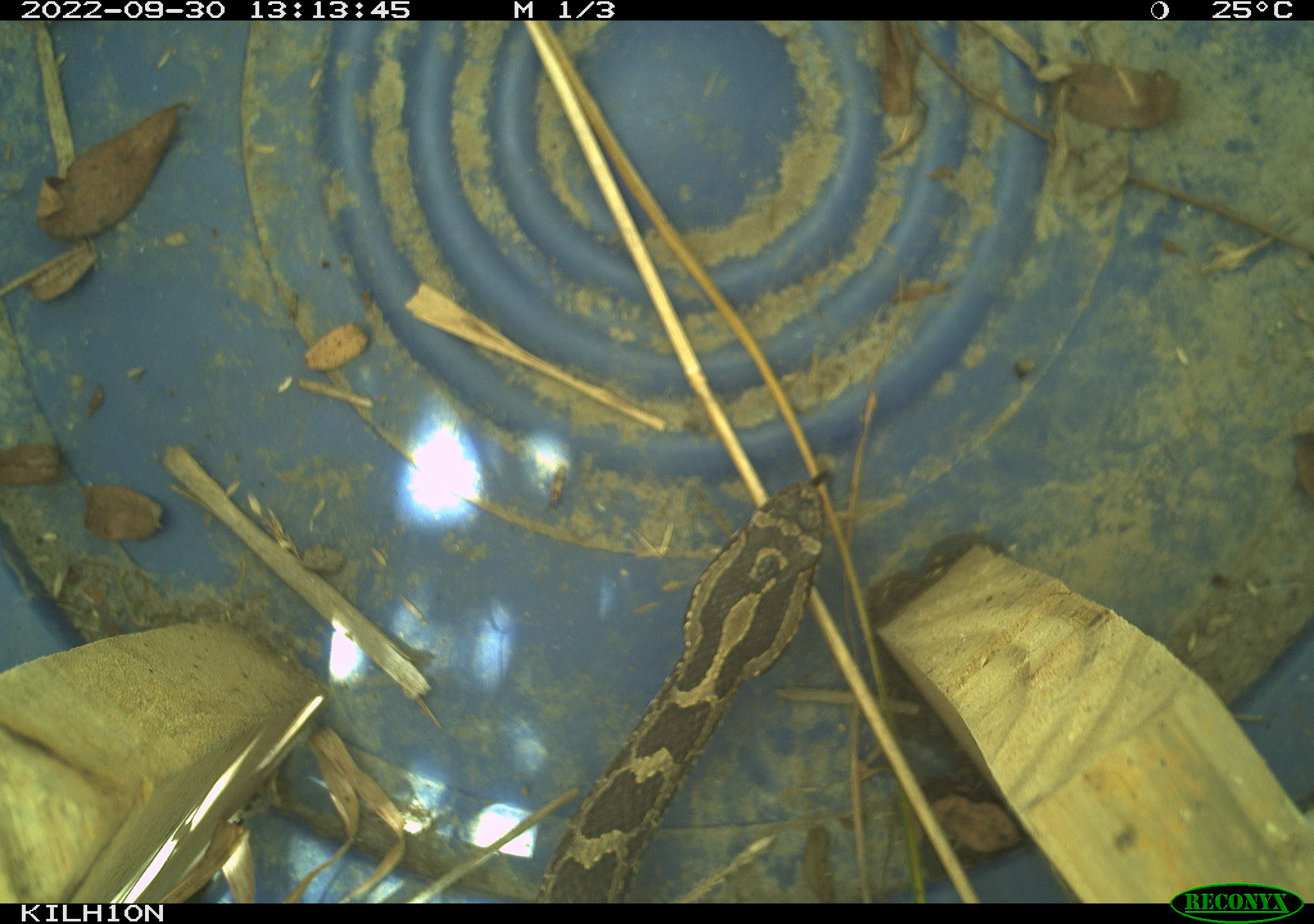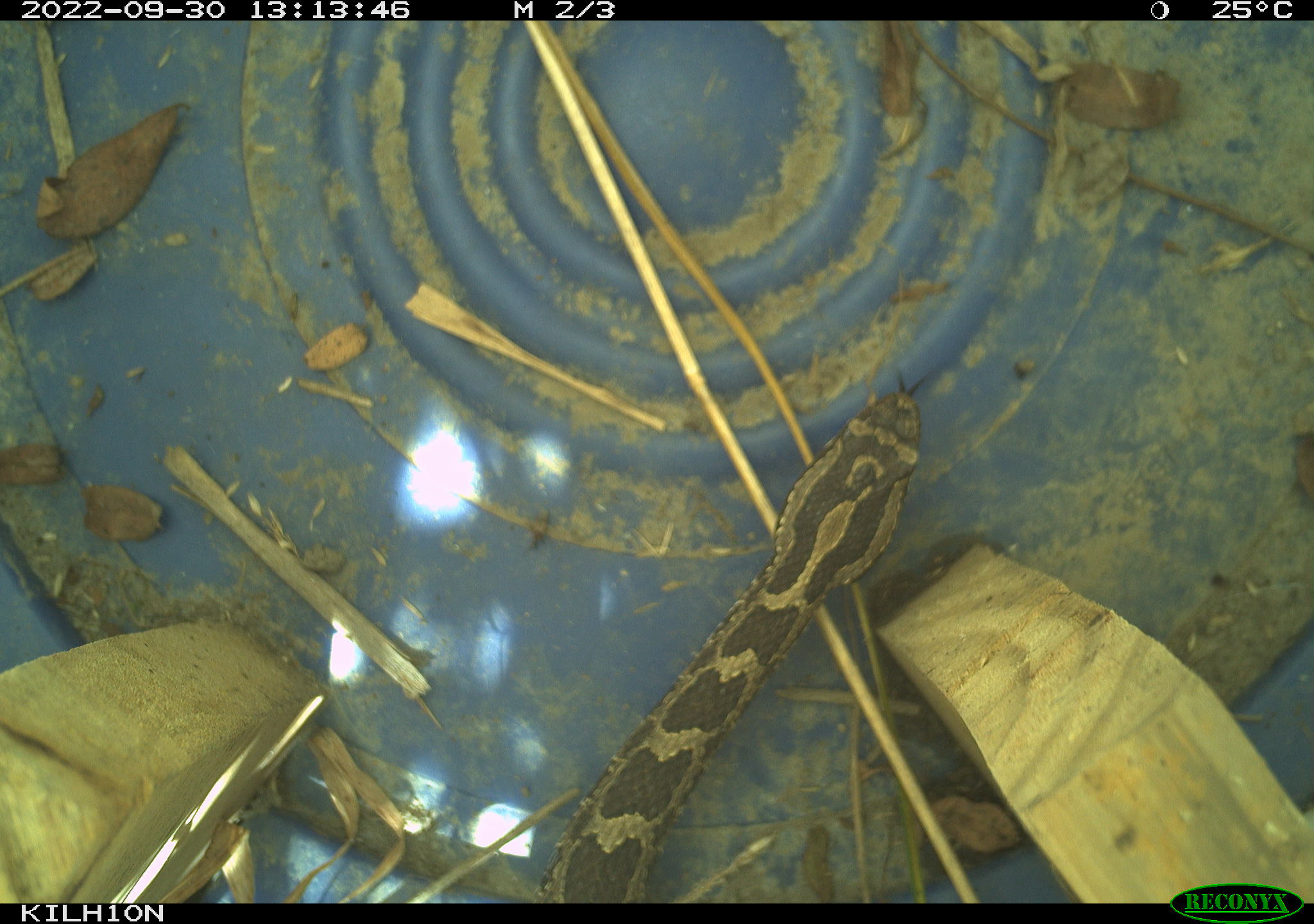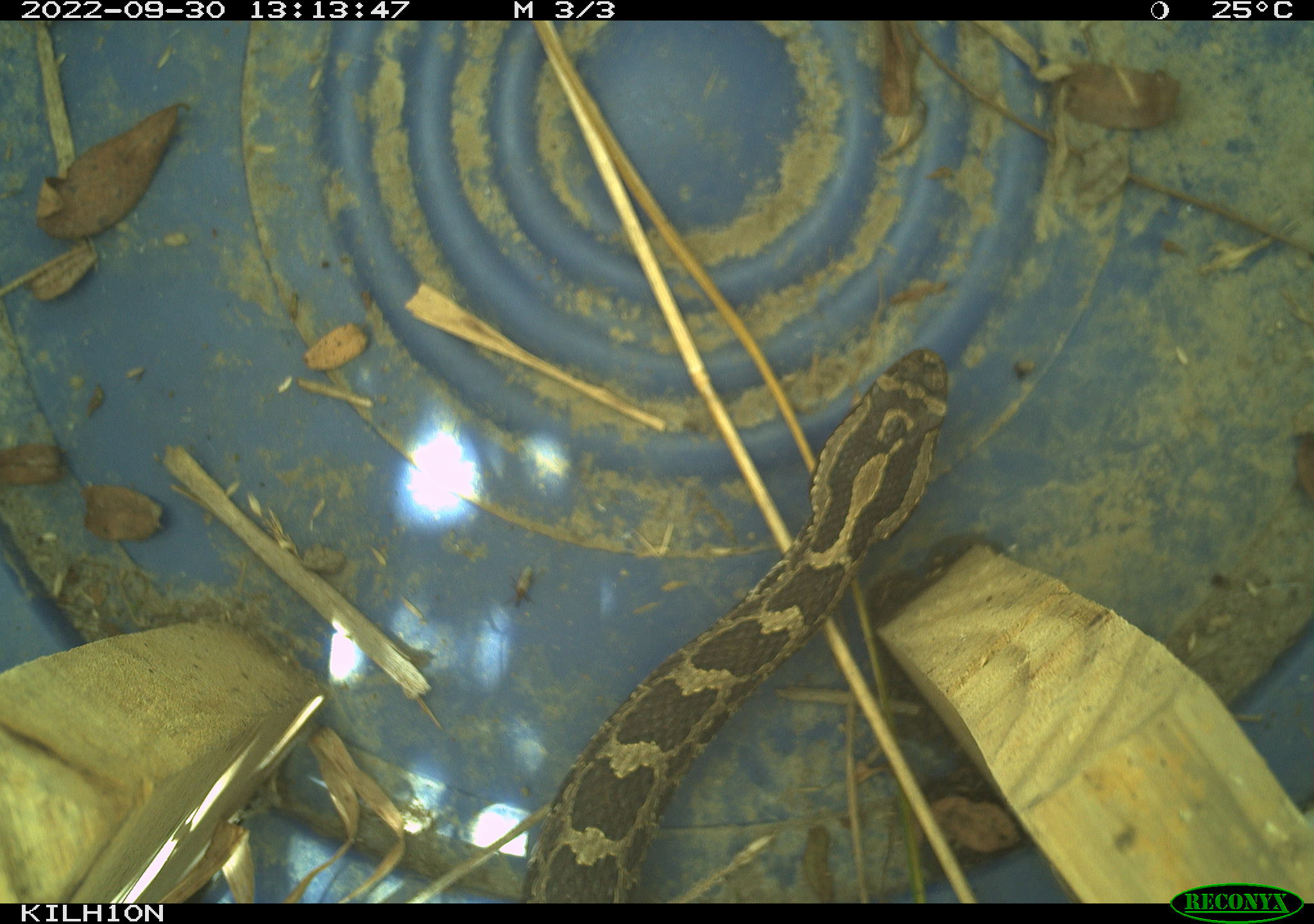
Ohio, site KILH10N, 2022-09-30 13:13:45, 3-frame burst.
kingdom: Animalia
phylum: Chordata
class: Reptilia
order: Squamata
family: Viperidae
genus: Sistrurus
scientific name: Sistrurus catenatus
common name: eastern massasauga